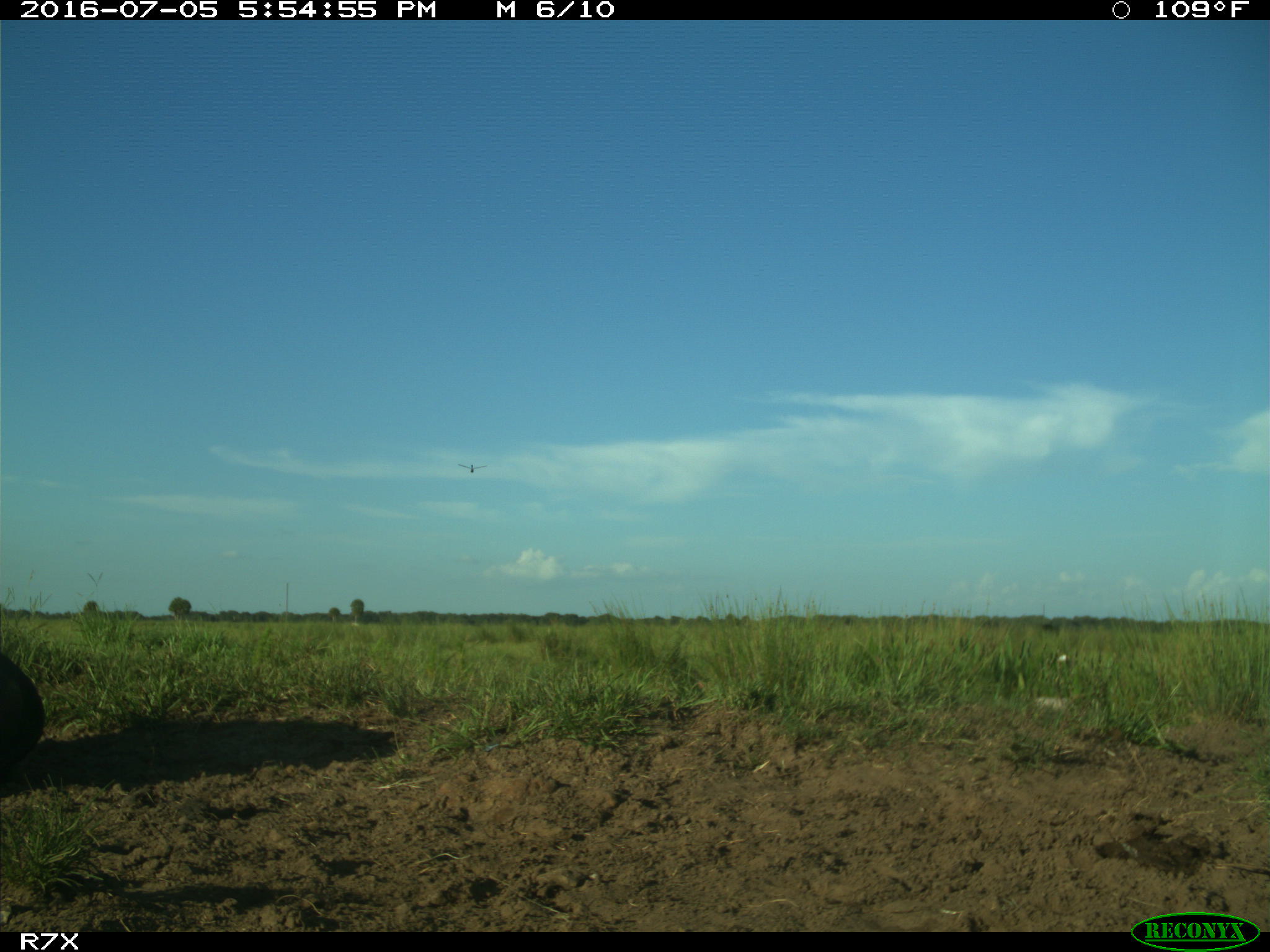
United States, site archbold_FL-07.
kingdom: Animalia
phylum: Chordata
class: Mammalia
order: Artiodactyla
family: Bovidae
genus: Bos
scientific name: Bos taurus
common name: domestic cow